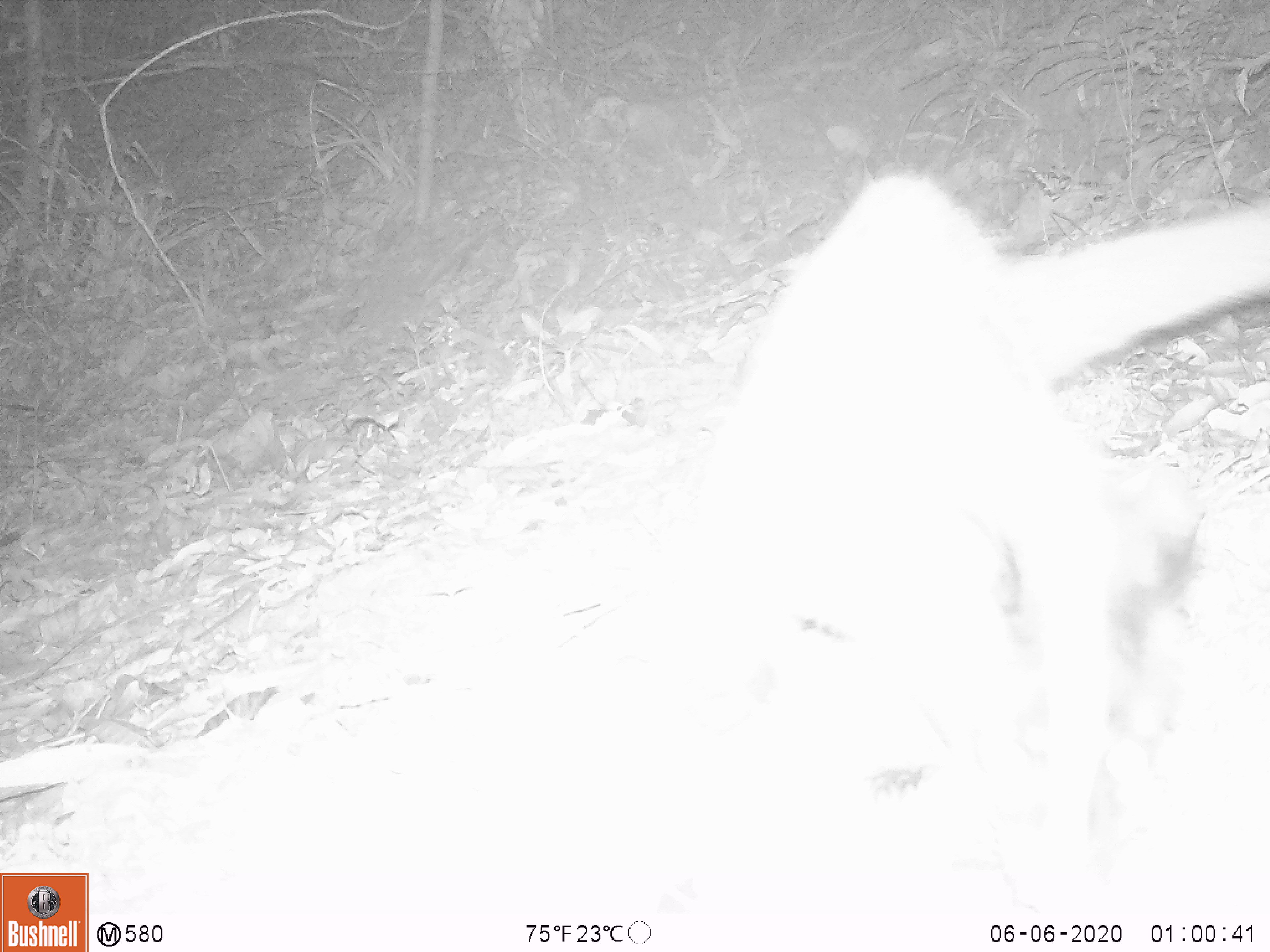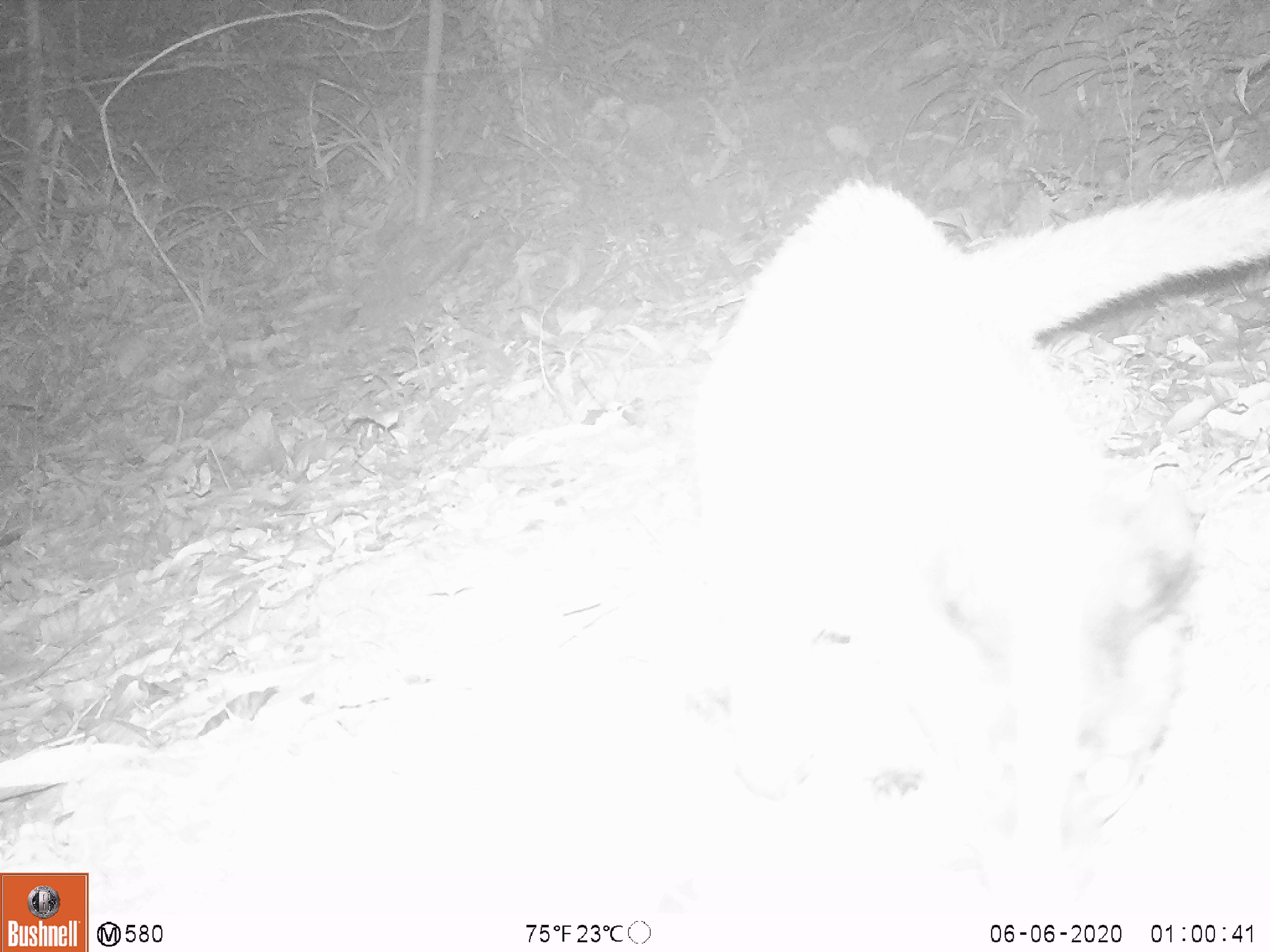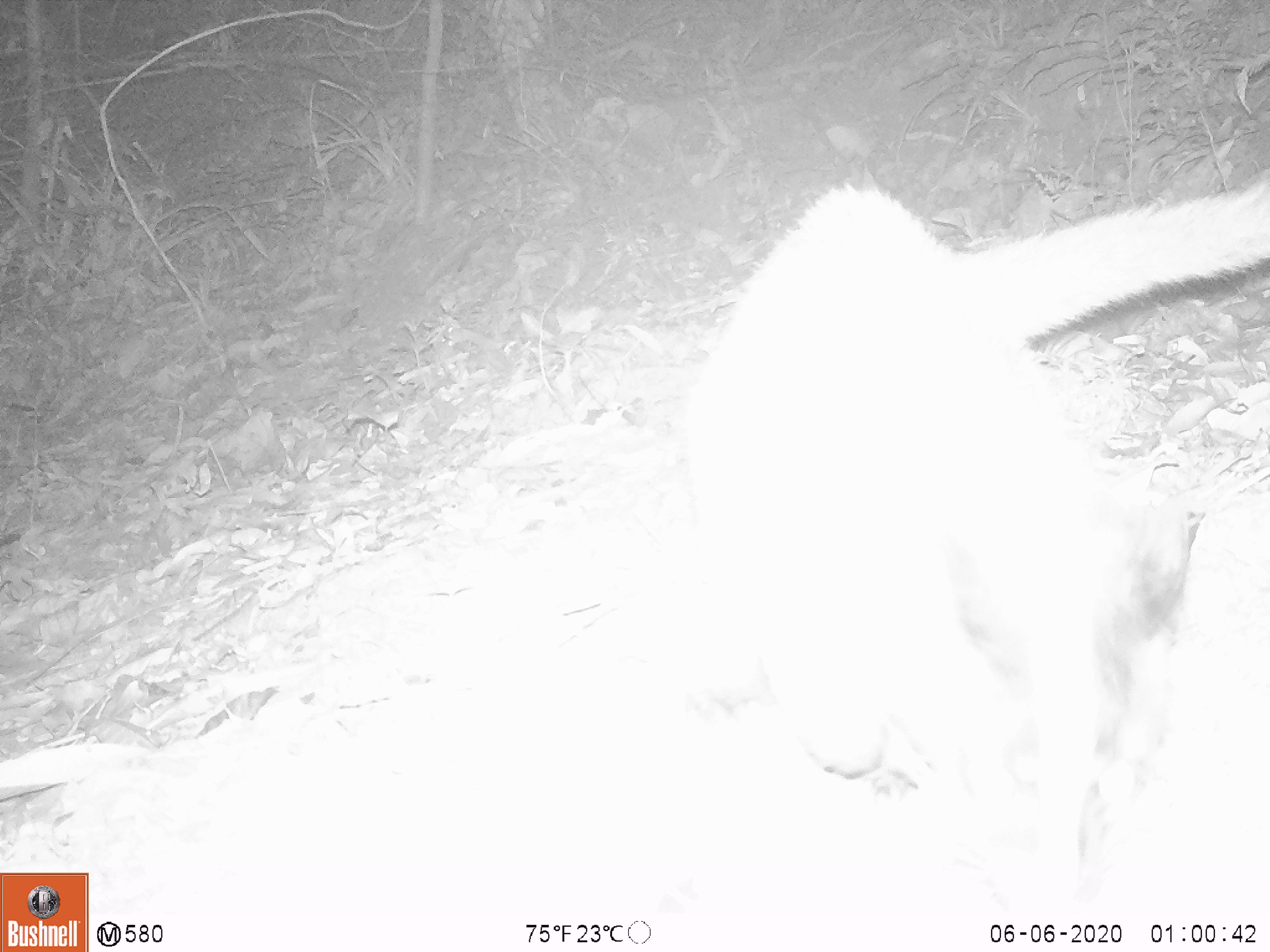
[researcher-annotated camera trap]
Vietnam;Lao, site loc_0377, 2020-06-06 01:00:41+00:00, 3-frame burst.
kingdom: Animalia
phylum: Chordata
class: Mammalia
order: Carnivora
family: Viverridae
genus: Paguma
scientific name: Paguma larvata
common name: masked palm civet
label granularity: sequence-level